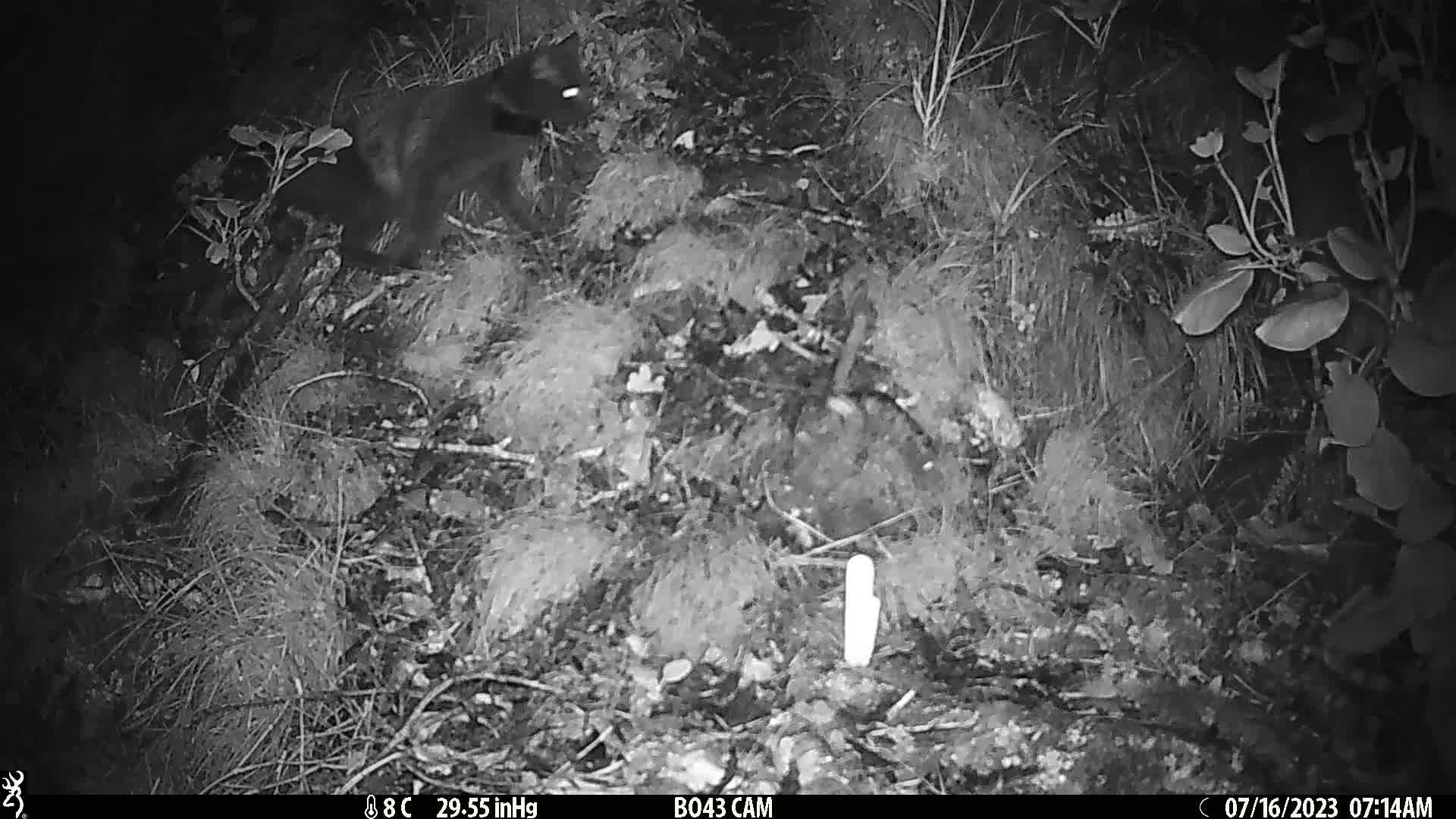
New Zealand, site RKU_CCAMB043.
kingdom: Animalia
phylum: Chordata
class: Mammalia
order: Carnivora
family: Felidae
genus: Felis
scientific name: Felis catus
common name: domestic cat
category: cat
Cat (domestic cat) (Felis catus).